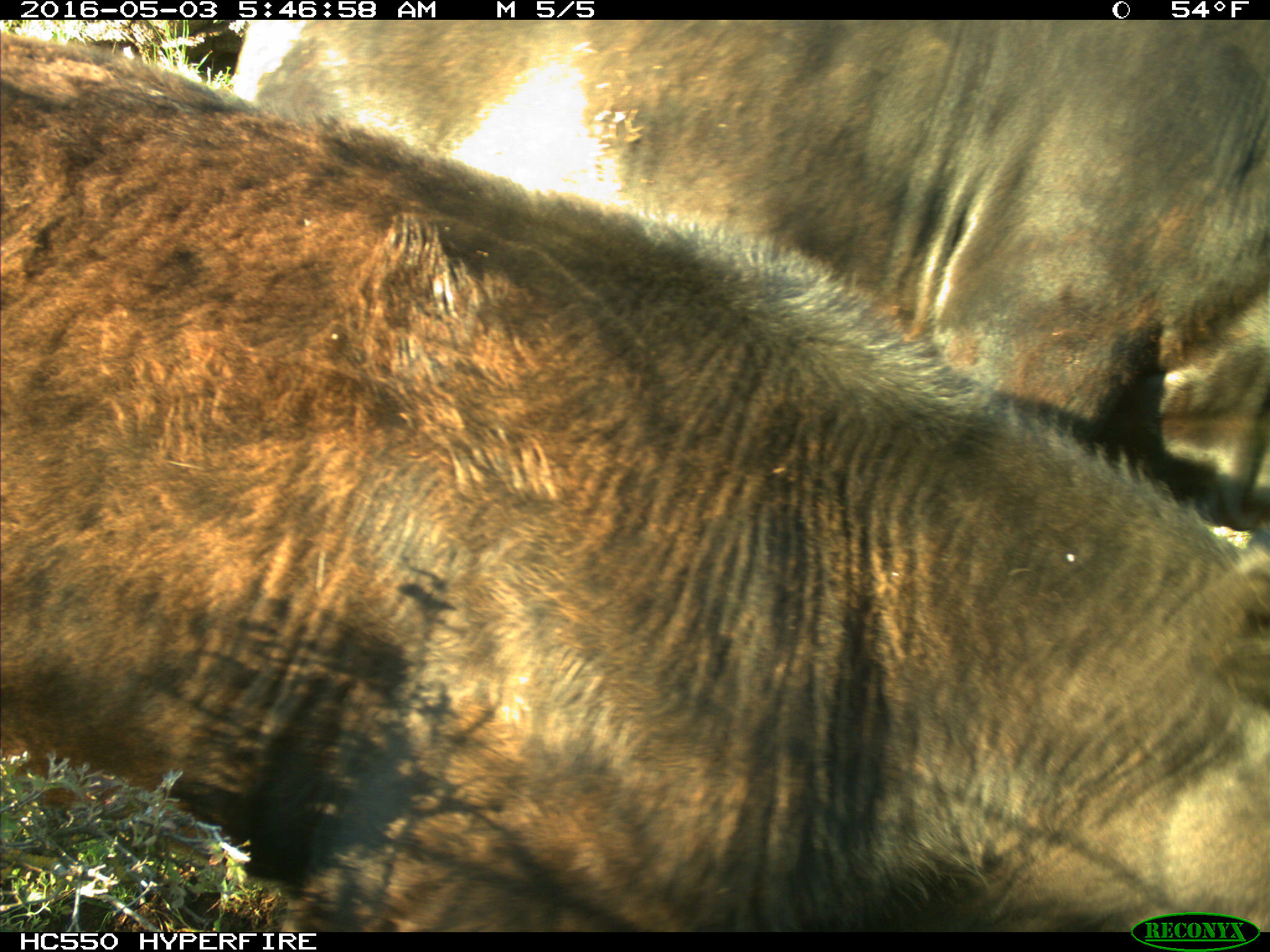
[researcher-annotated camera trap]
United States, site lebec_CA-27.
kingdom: Animalia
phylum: Chordata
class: Mammalia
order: Artiodactyla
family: Bovidae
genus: Bos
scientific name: Bos taurus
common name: domestic cow